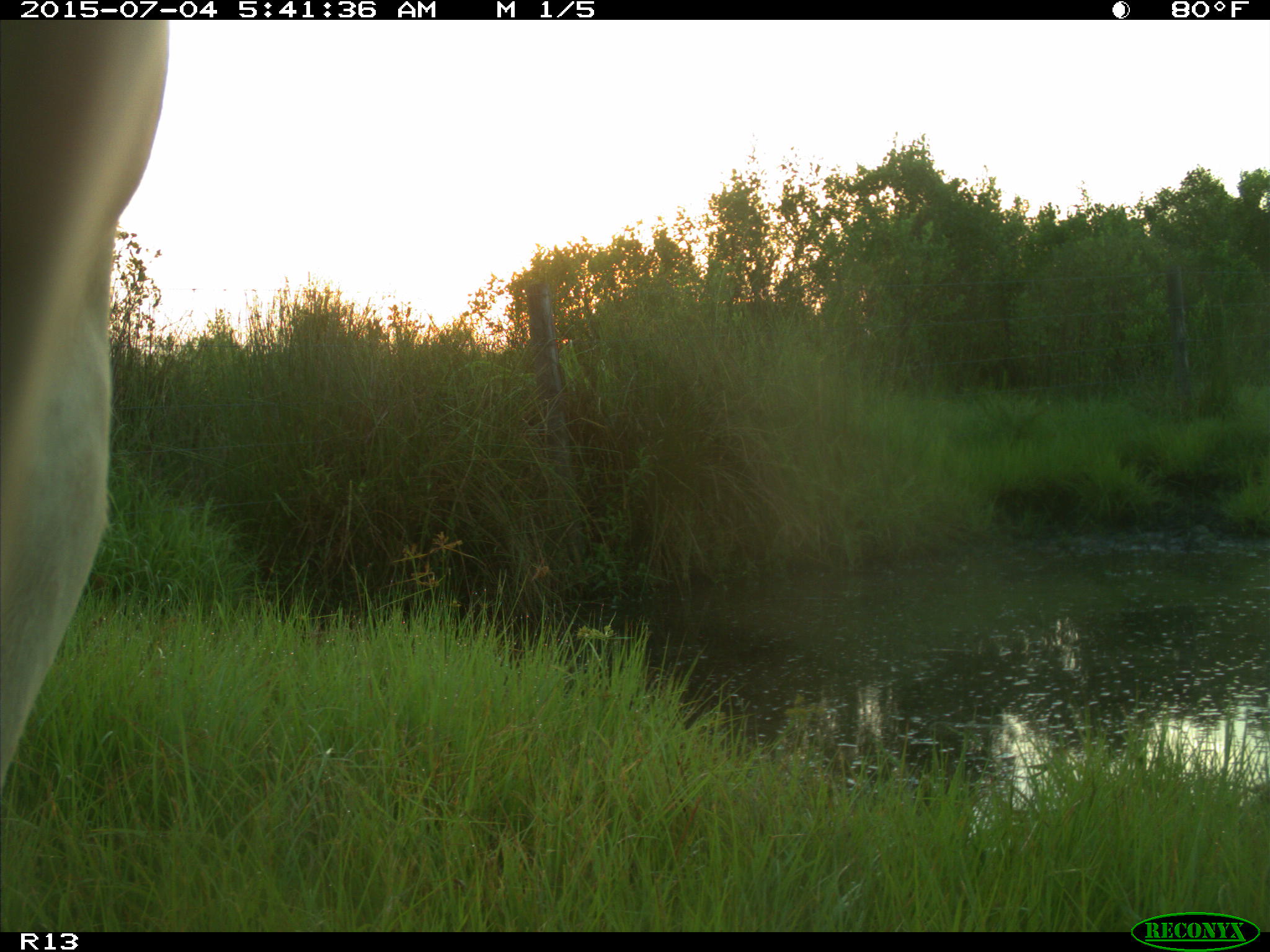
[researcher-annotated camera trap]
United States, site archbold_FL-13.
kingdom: Animalia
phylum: Chordata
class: Mammalia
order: Artiodactyla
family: Bovidae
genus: Bos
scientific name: Bos taurus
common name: domestic cow